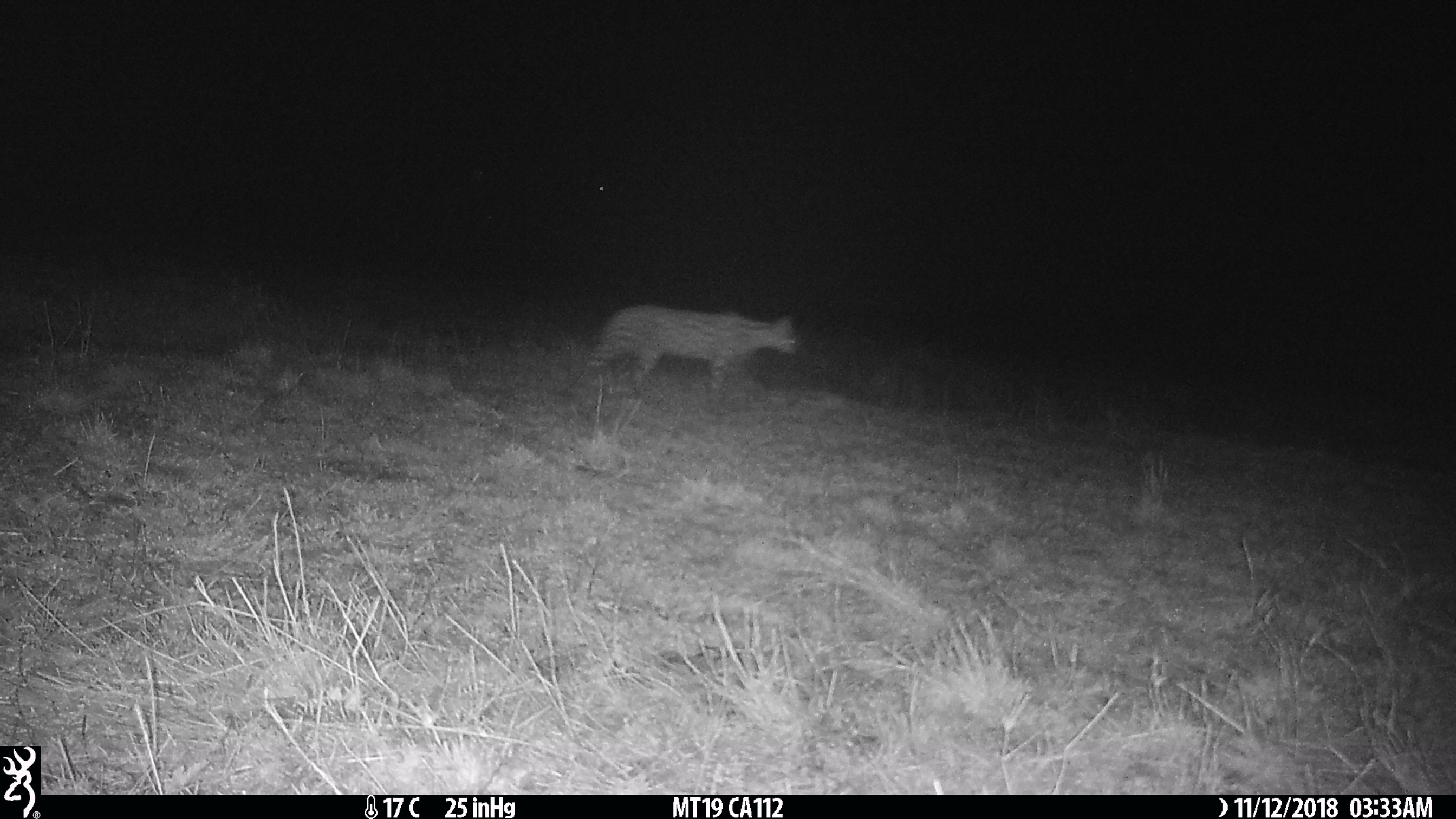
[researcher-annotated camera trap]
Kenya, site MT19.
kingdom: Animalia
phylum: Chordata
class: Mammalia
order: Carnivora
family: Felidae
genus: Leptailurus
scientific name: Leptailurus serval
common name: serval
Serval (Leptailurus serval).